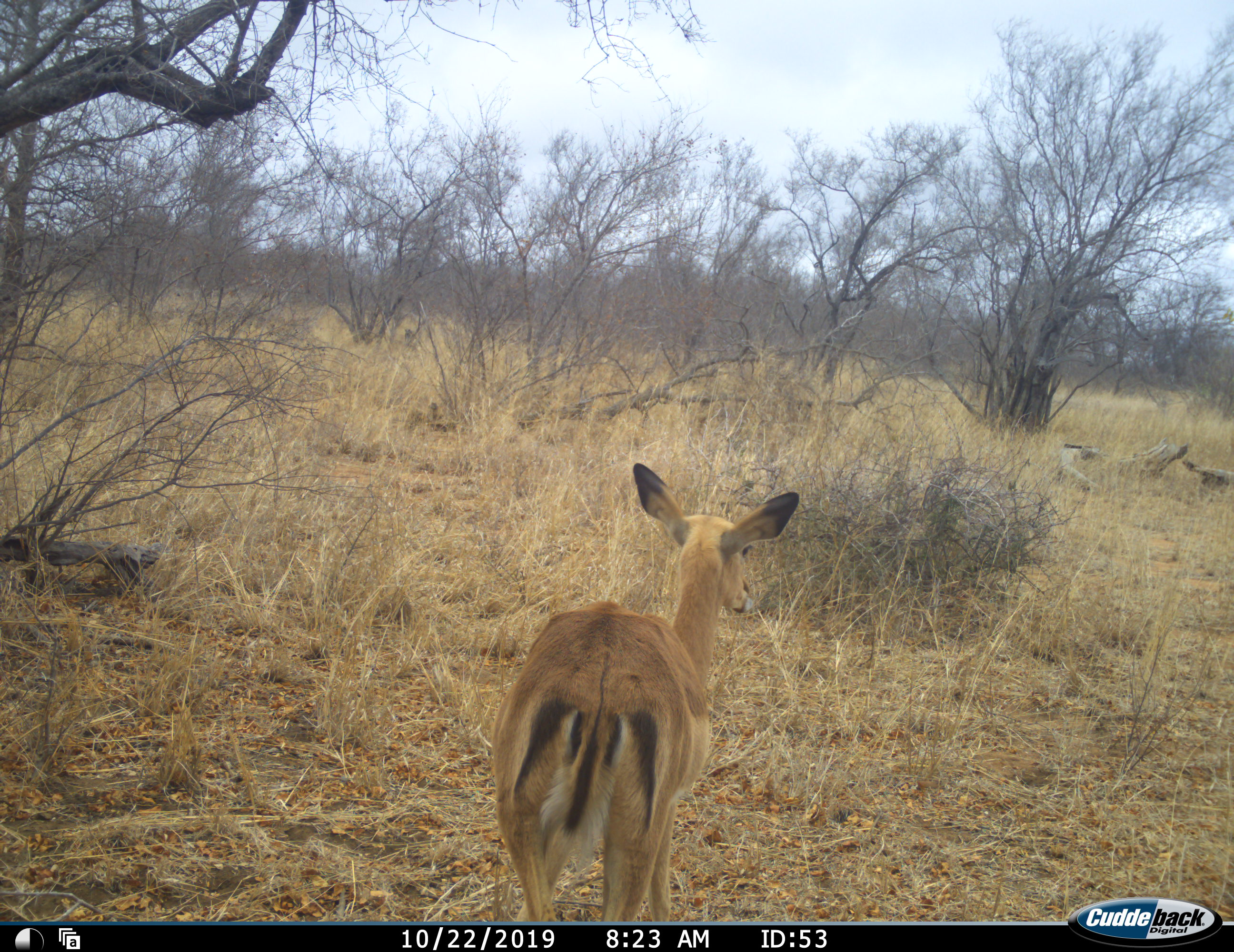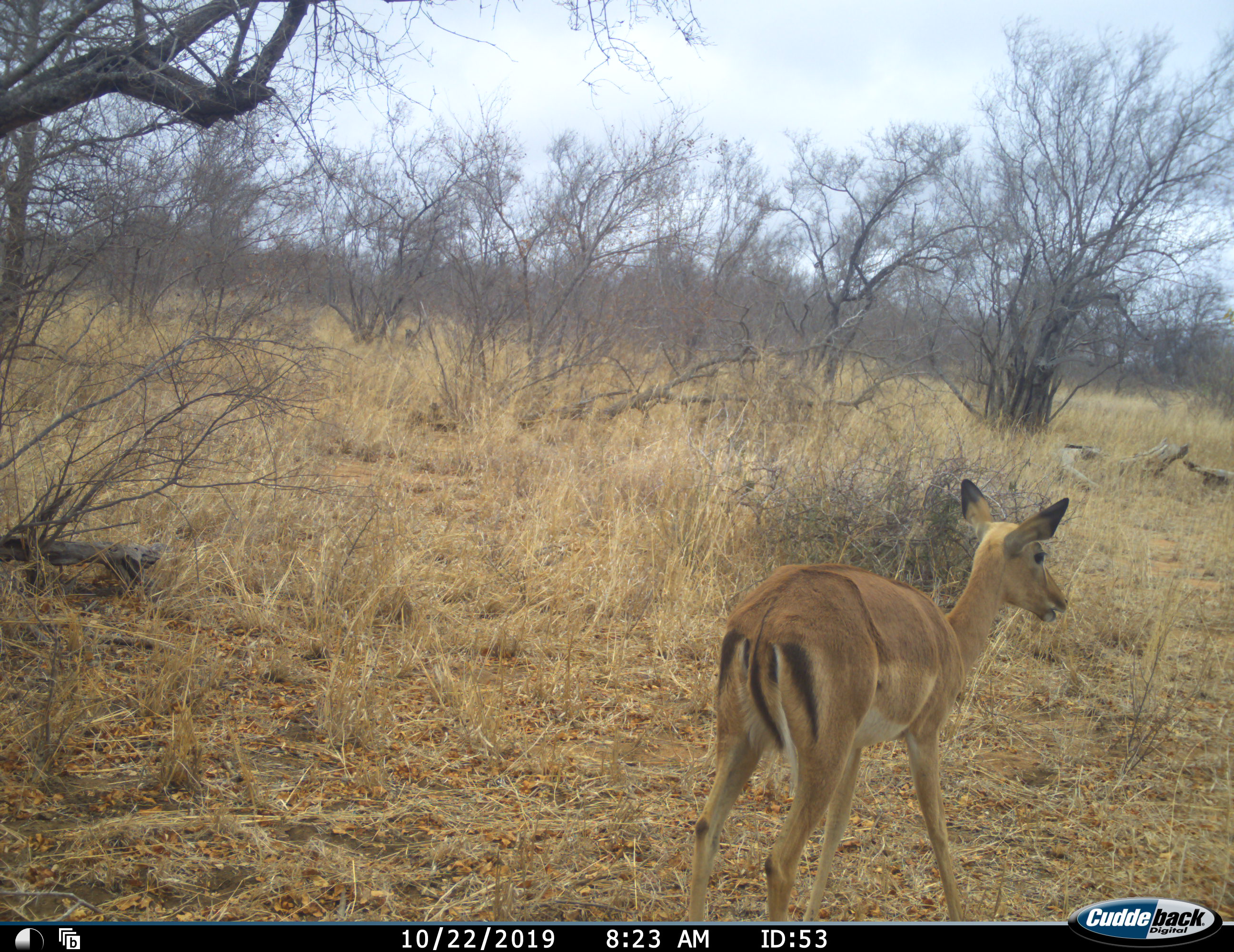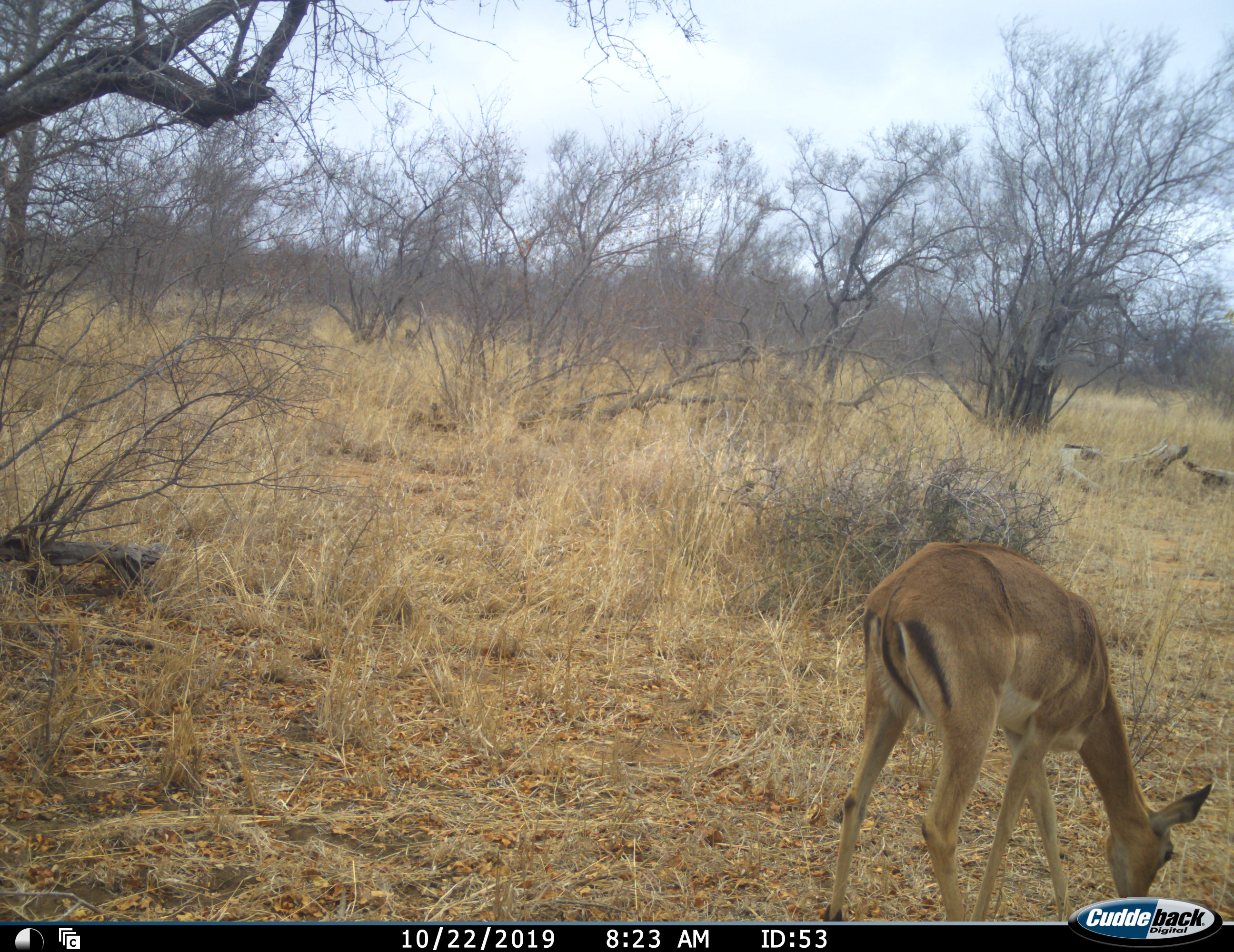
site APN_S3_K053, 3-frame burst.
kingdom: Animalia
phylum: Chordata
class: Mammalia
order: Artiodactyla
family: Bovidae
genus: Aepyceros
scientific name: Aepyceros melampus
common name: impala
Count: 1.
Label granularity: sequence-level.